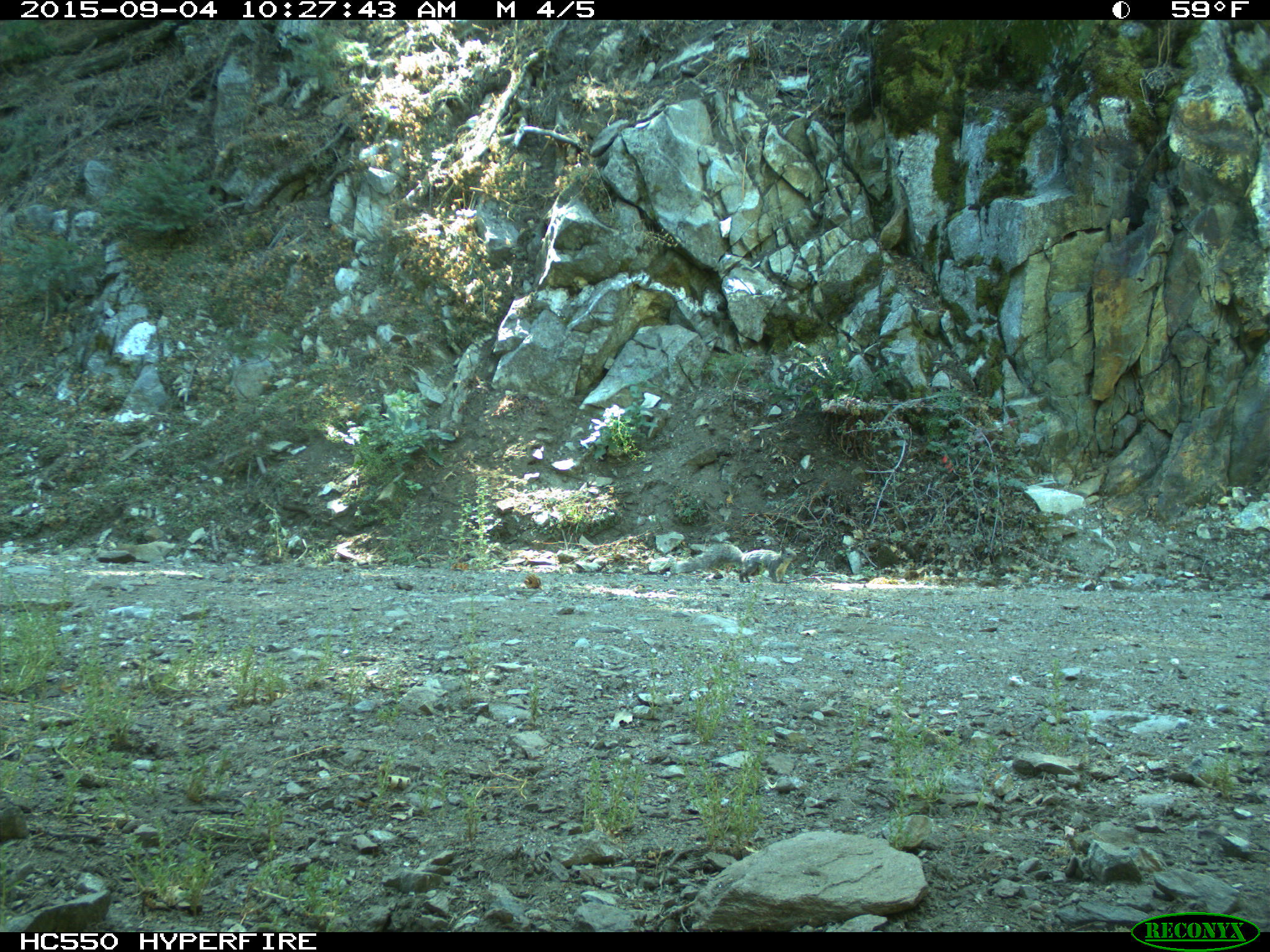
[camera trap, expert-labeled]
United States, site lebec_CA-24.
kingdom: Animalia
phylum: Chordata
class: Mammalia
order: Rodentia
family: Sciuridae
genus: Sciurus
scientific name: Sciurus carolinensis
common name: eastern gray squirrel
Sciurus carolinensis (eastern gray squirrel).